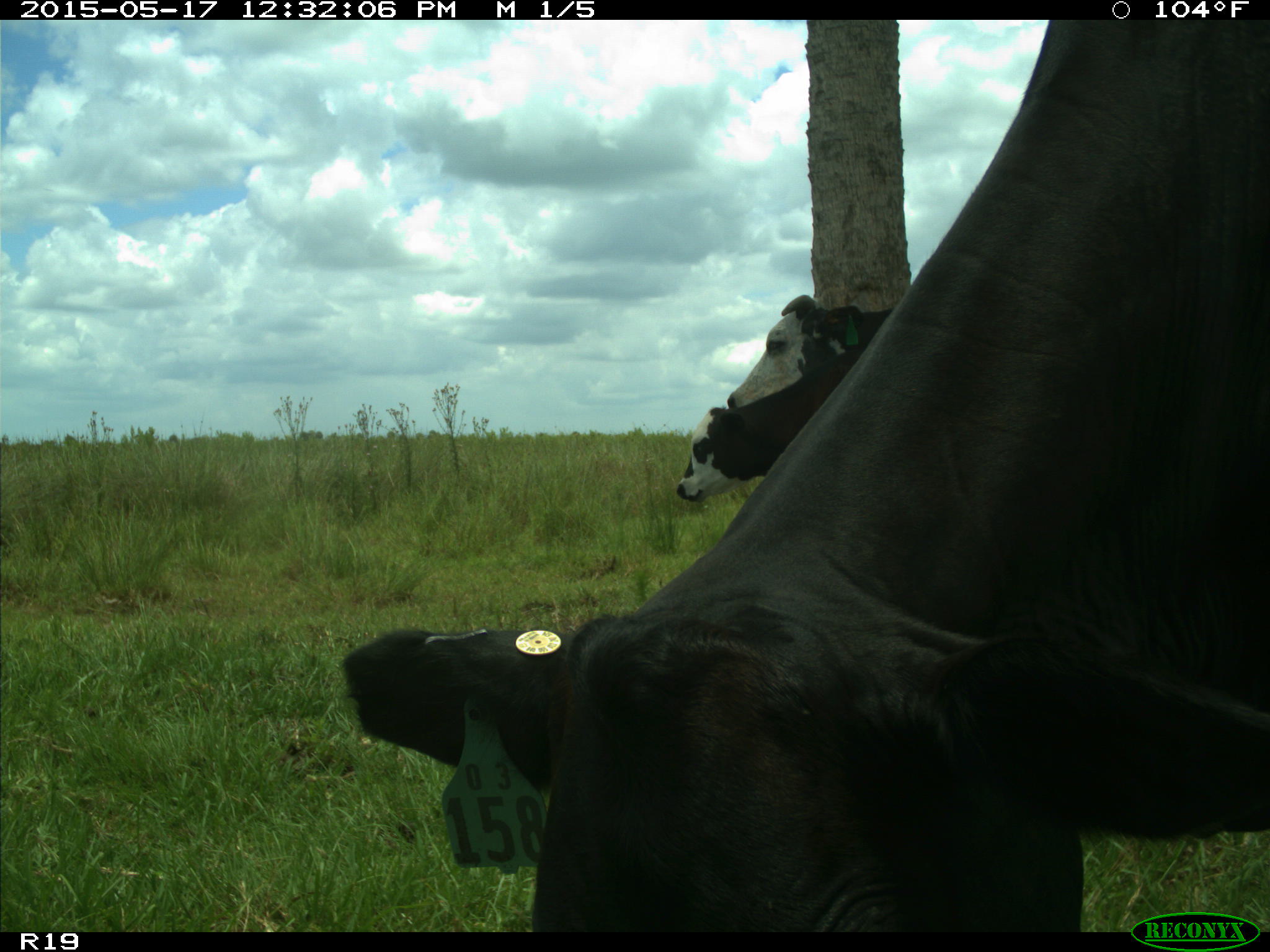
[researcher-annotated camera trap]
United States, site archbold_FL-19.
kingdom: Animalia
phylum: Chordata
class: Mammalia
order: Artiodactyla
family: Bovidae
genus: Bos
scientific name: Bos taurus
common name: domestic cow